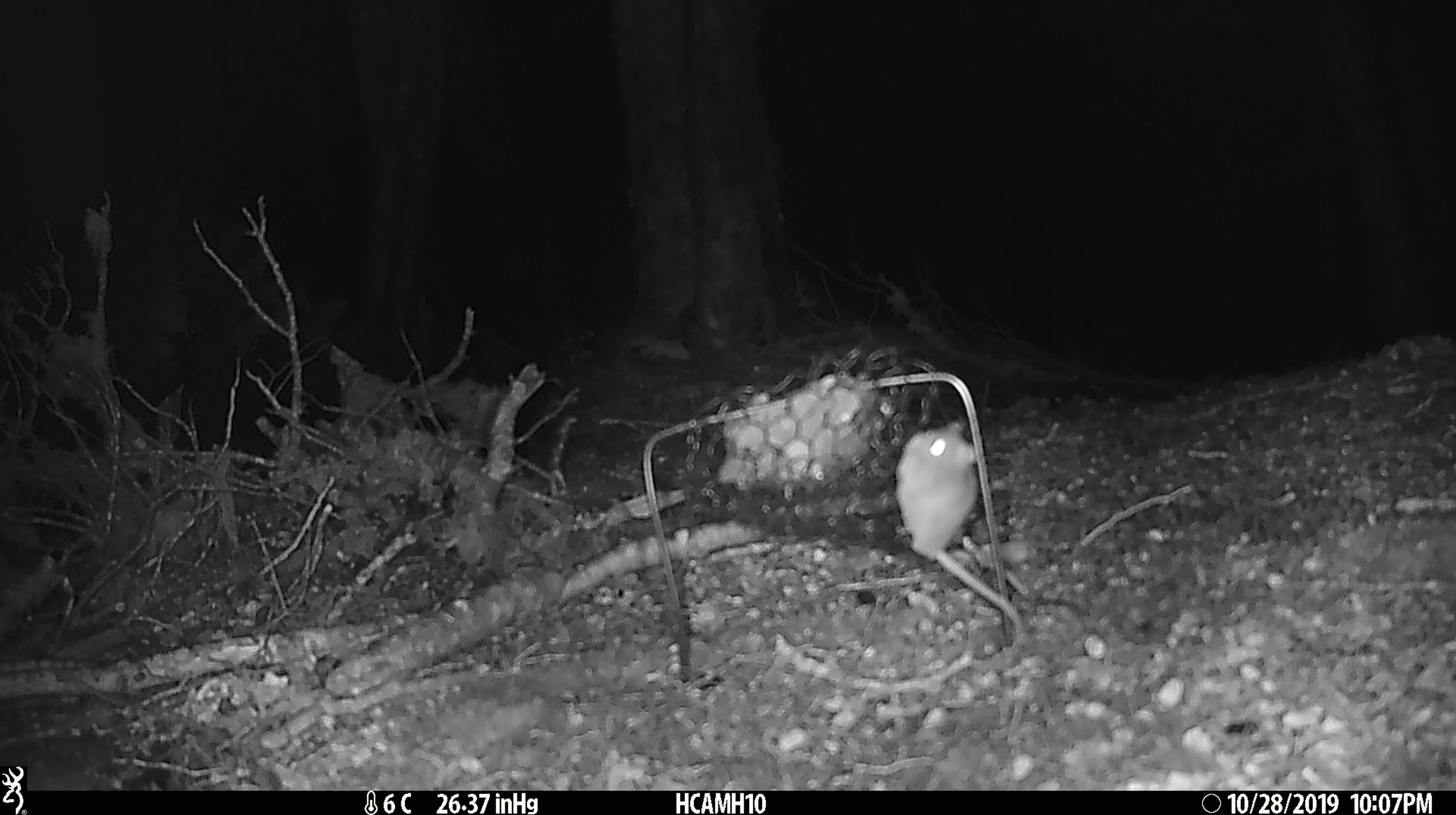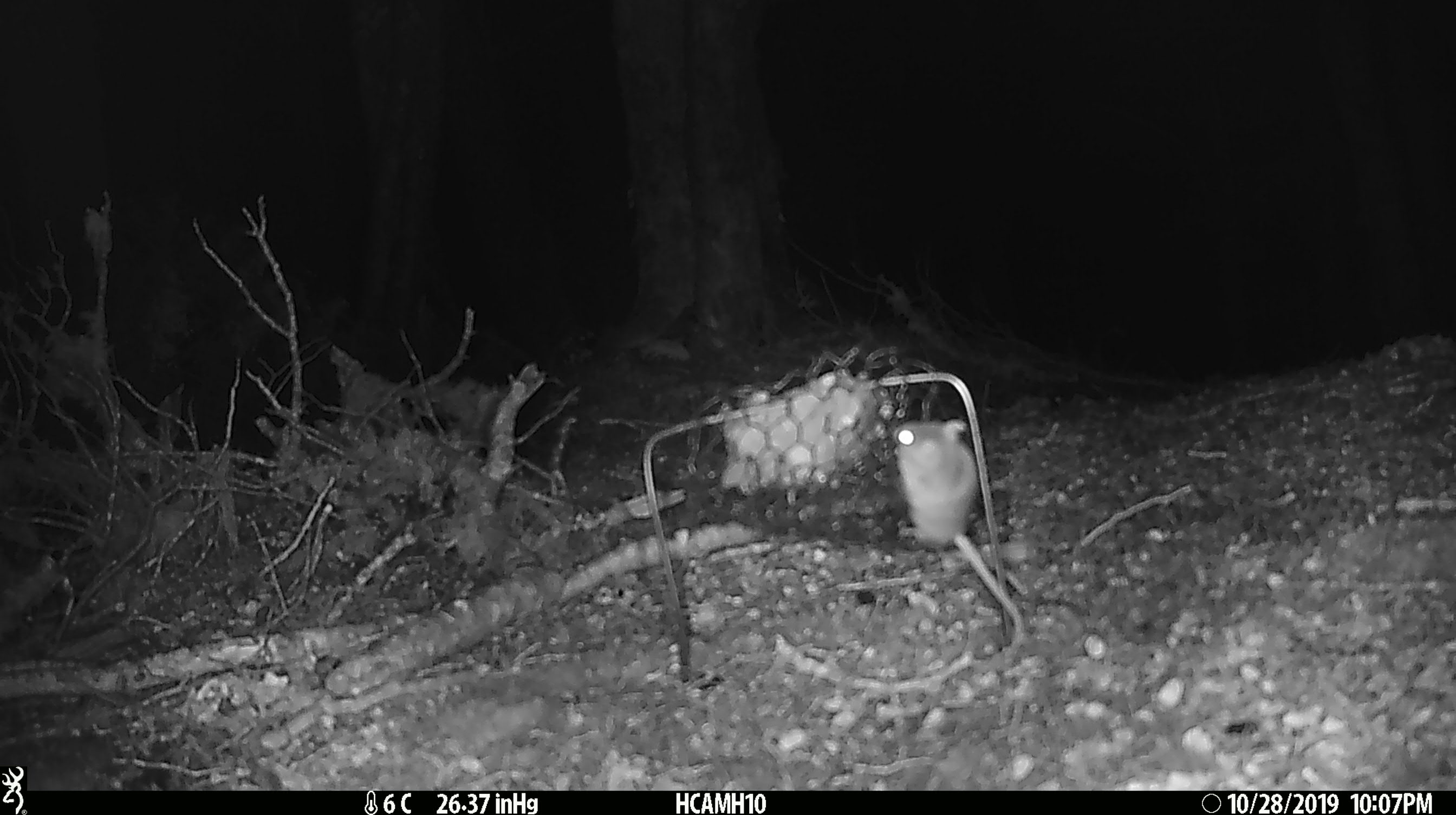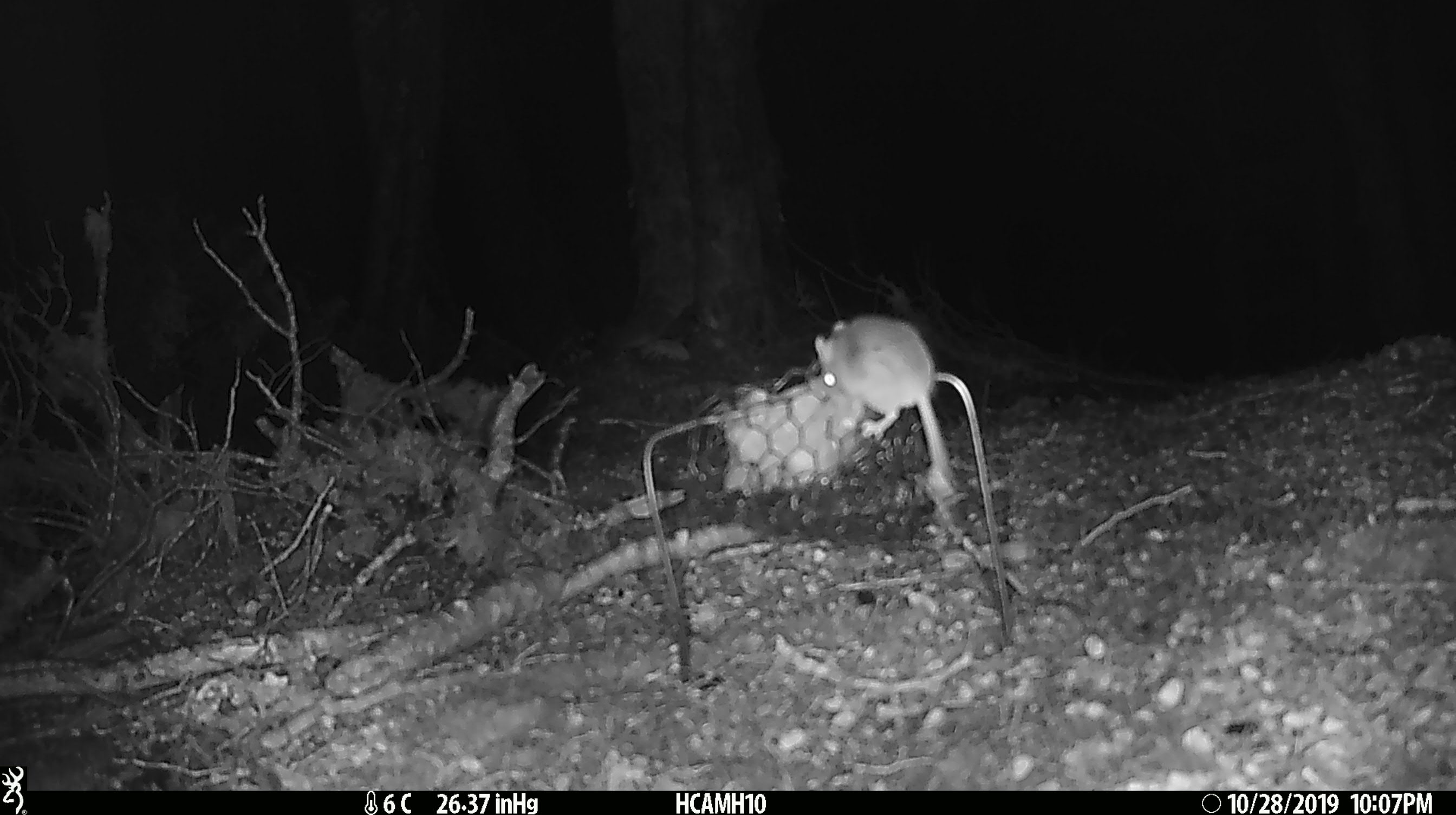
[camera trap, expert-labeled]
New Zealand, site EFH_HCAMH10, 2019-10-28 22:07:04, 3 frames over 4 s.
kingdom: Animalia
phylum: Chordata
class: Mammalia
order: Rodentia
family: Muridae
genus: Mus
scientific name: Mus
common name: mouse